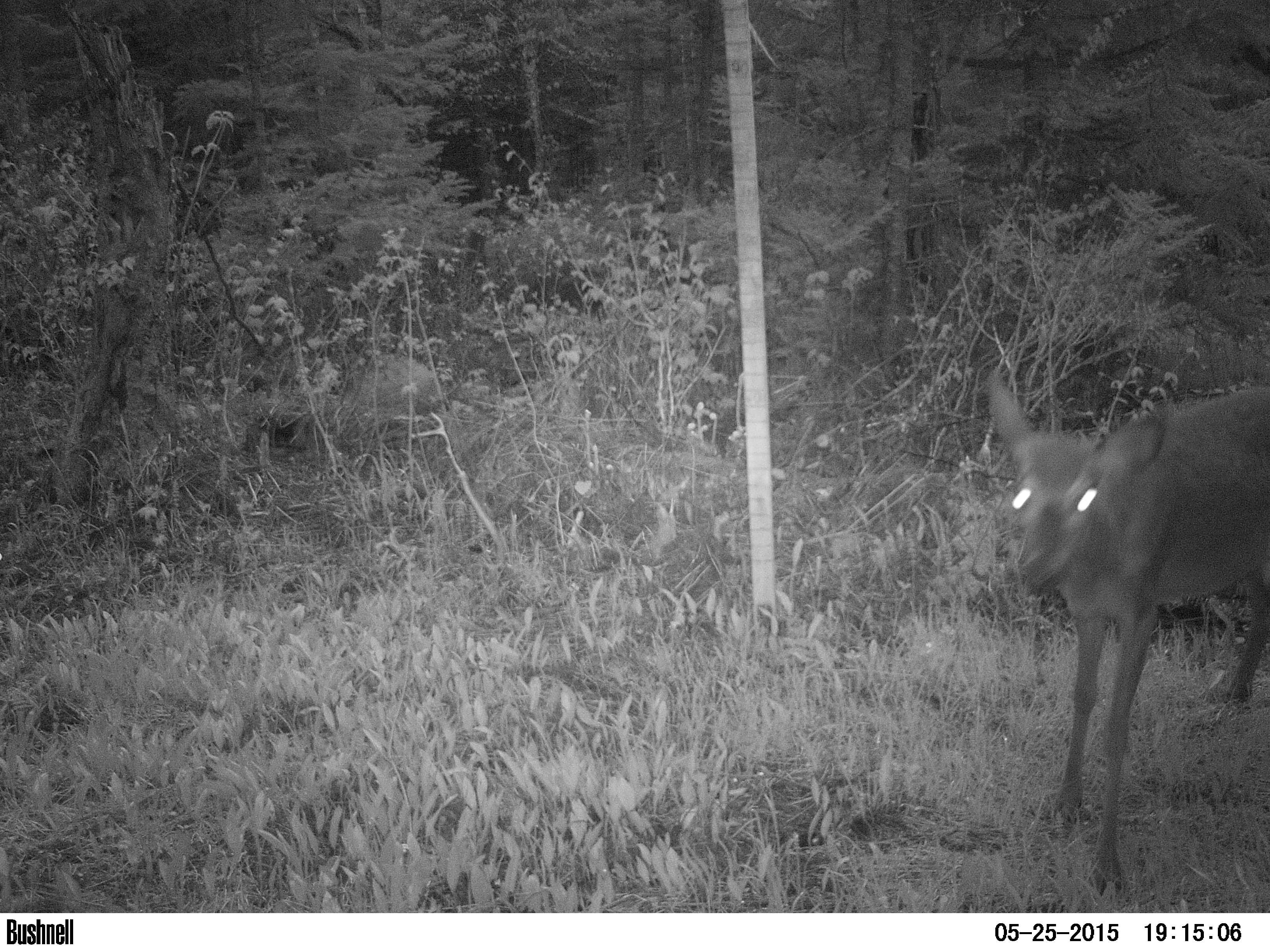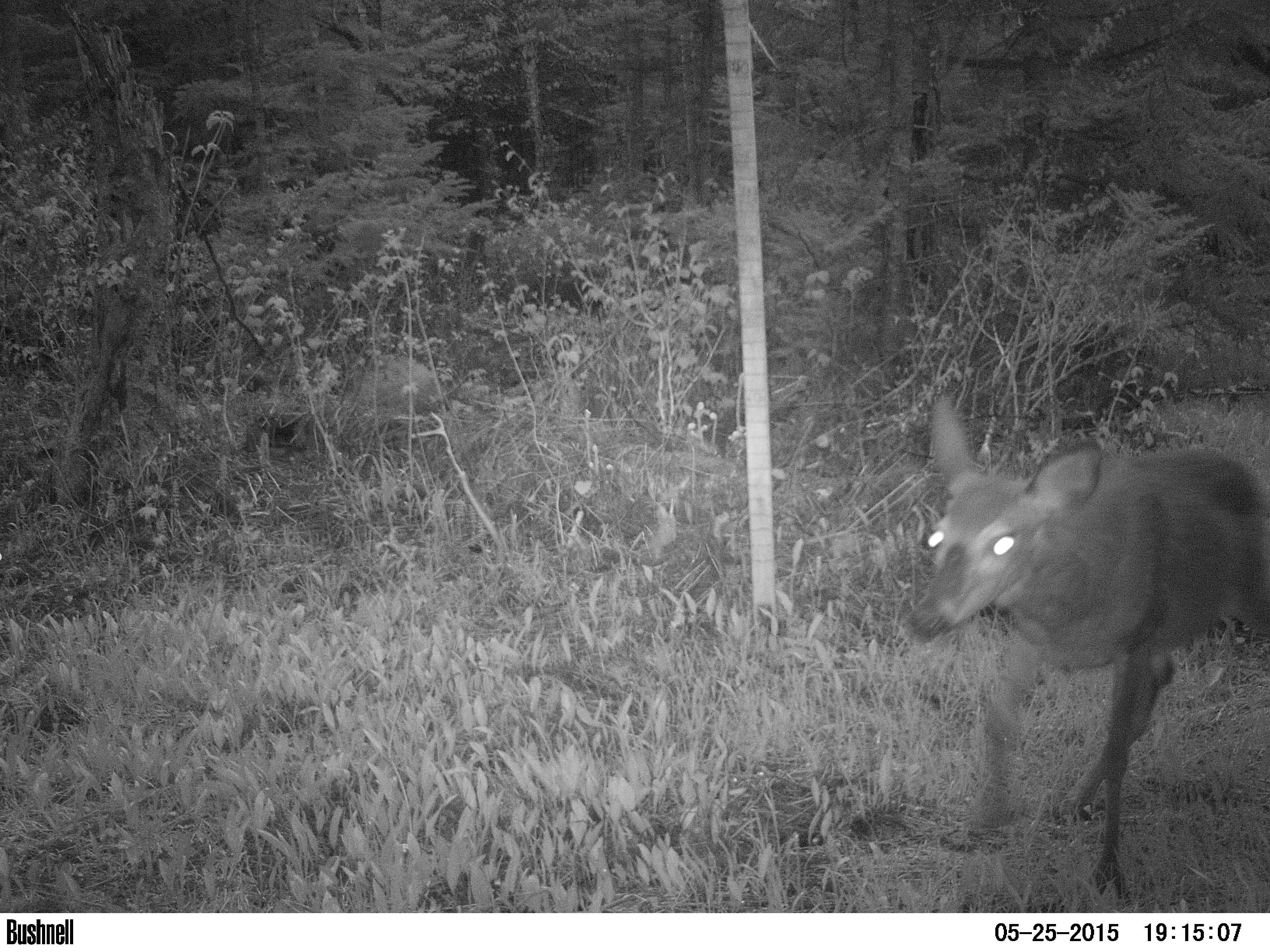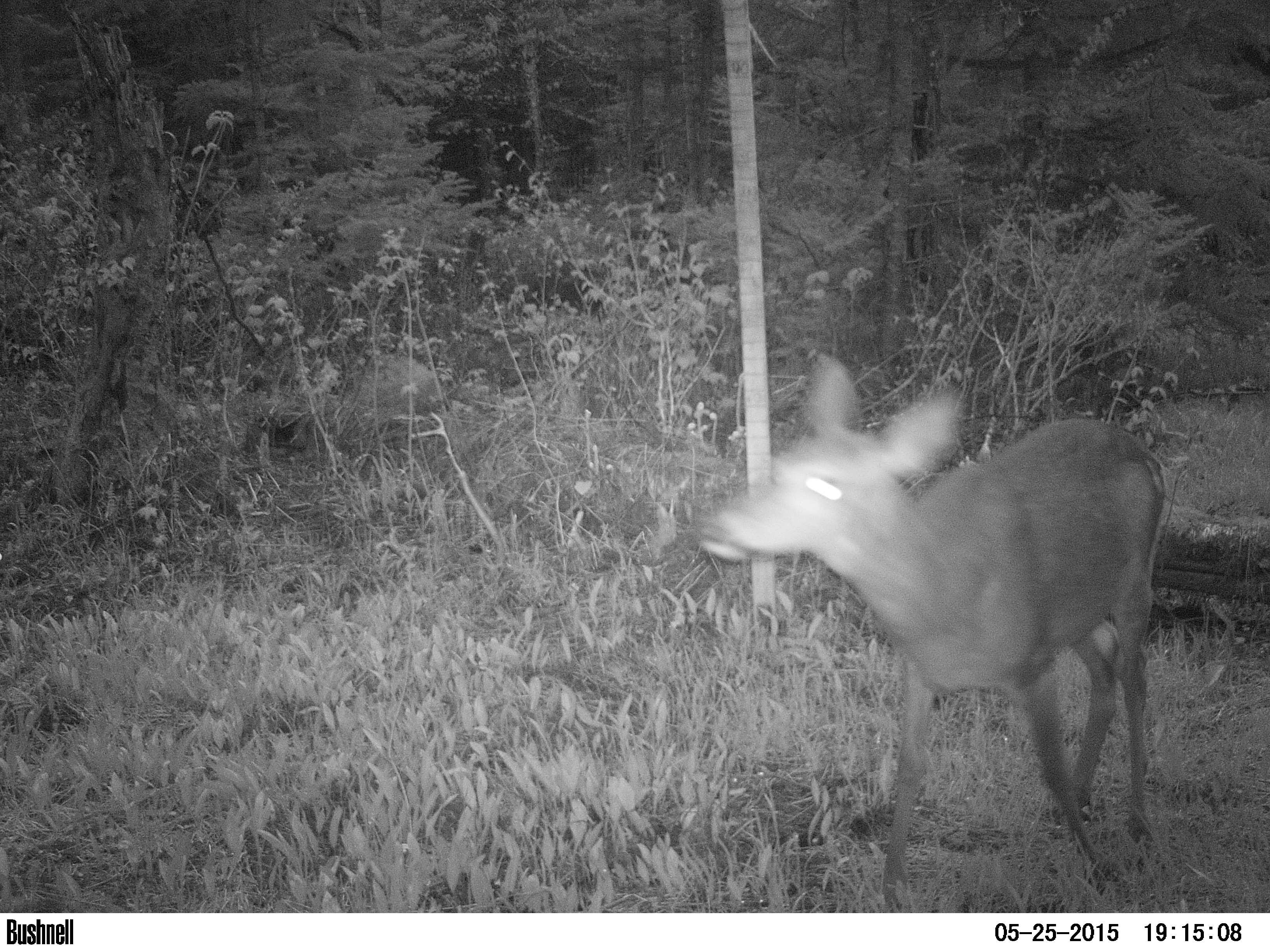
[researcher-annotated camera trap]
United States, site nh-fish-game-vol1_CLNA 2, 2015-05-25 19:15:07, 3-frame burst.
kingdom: Animalia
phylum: Chordata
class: Mammalia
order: Artiodactyla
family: Cervidae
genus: Odocoileus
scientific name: Odocoileus virginianus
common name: white-tailed deer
White-tailed deer (Odocoileus virginianus).